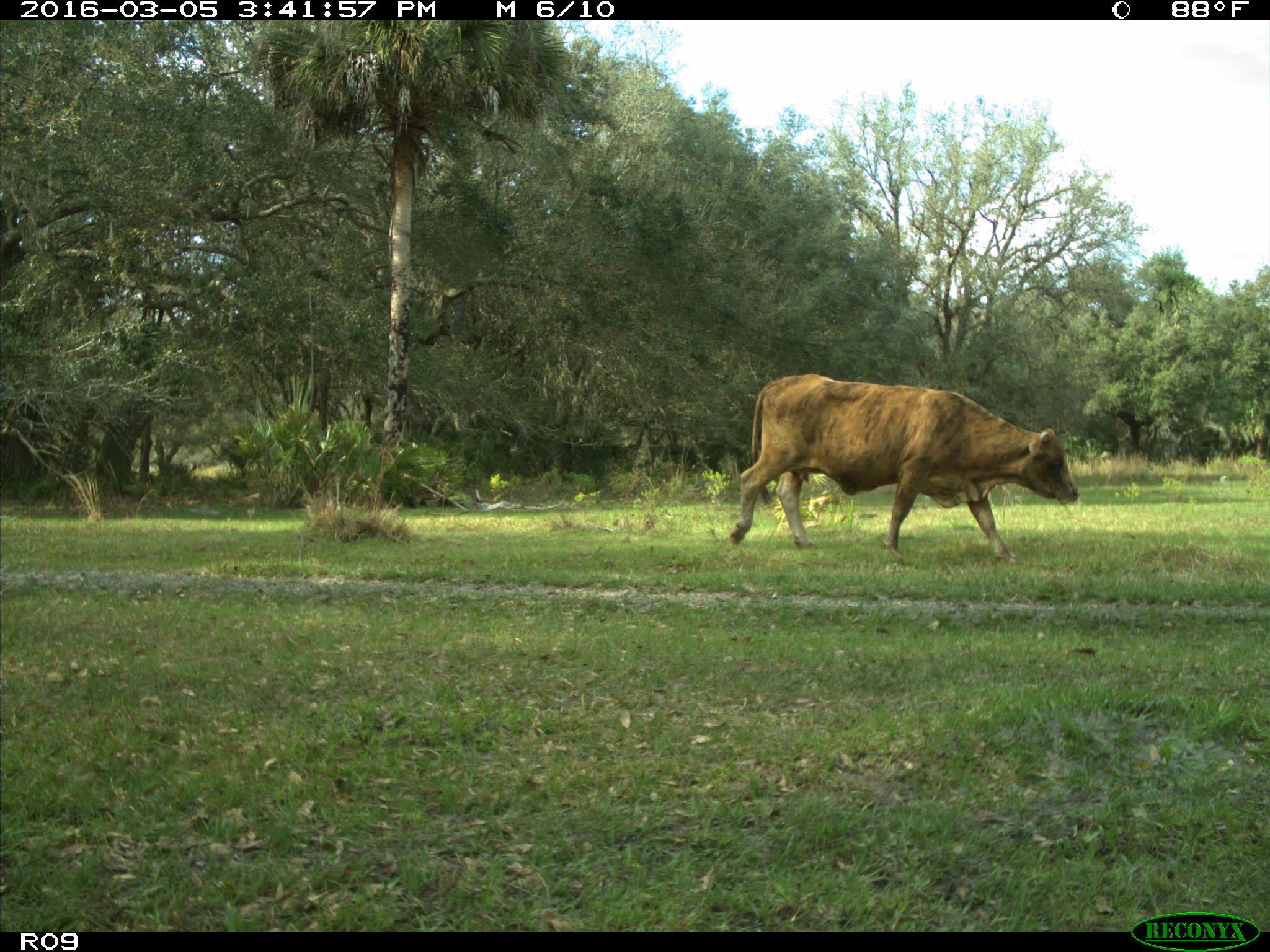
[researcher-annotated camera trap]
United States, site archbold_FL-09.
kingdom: Animalia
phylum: Chordata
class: Mammalia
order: Artiodactyla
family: Bovidae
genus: Bos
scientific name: Bos taurus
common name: domestic cow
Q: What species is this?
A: Bos taurus (domestic cow).